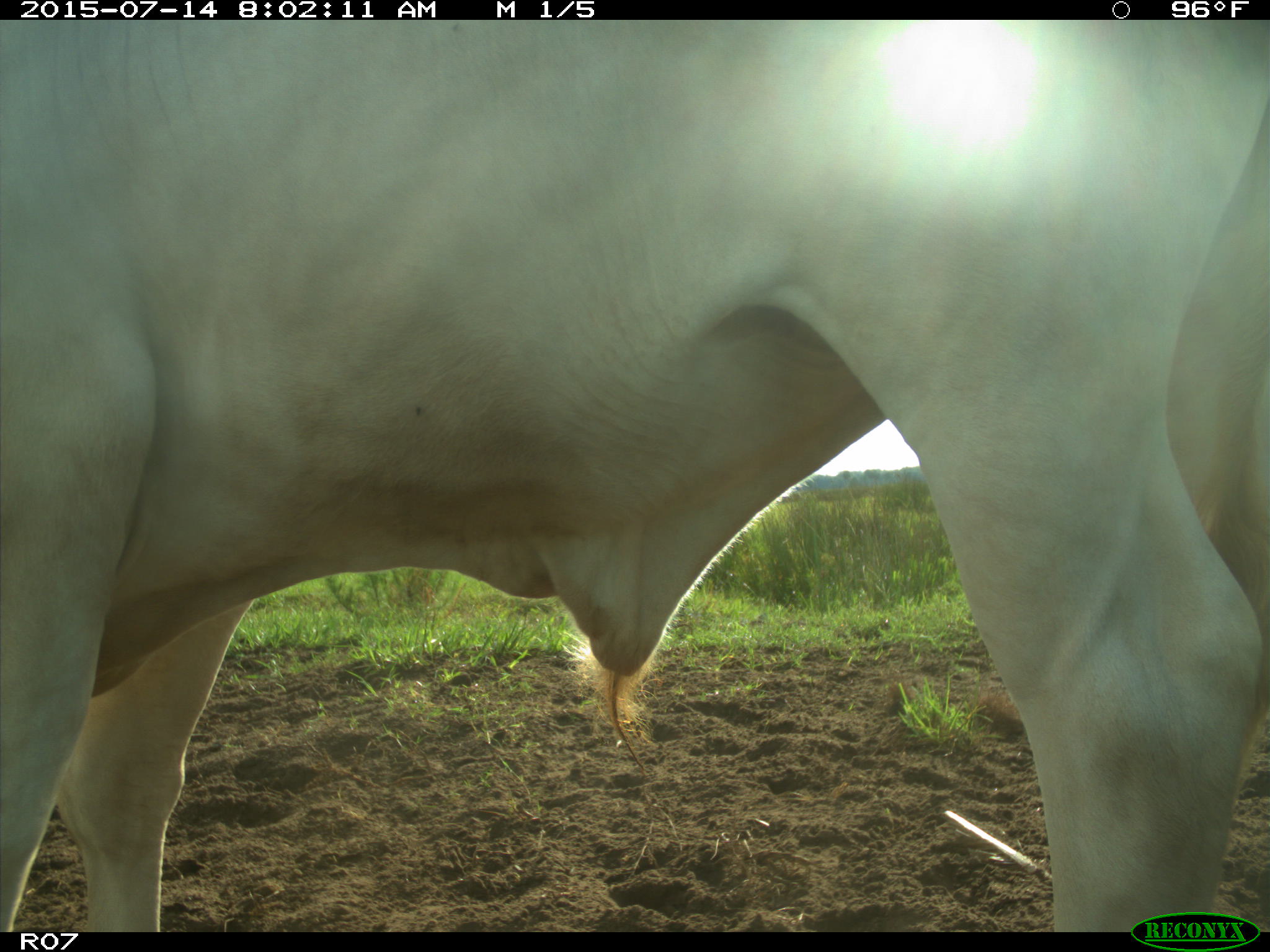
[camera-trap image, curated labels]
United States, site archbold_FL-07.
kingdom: Animalia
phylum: Chordata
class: Mammalia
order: Artiodactyla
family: Bovidae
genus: Bos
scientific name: Bos taurus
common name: domestic cow